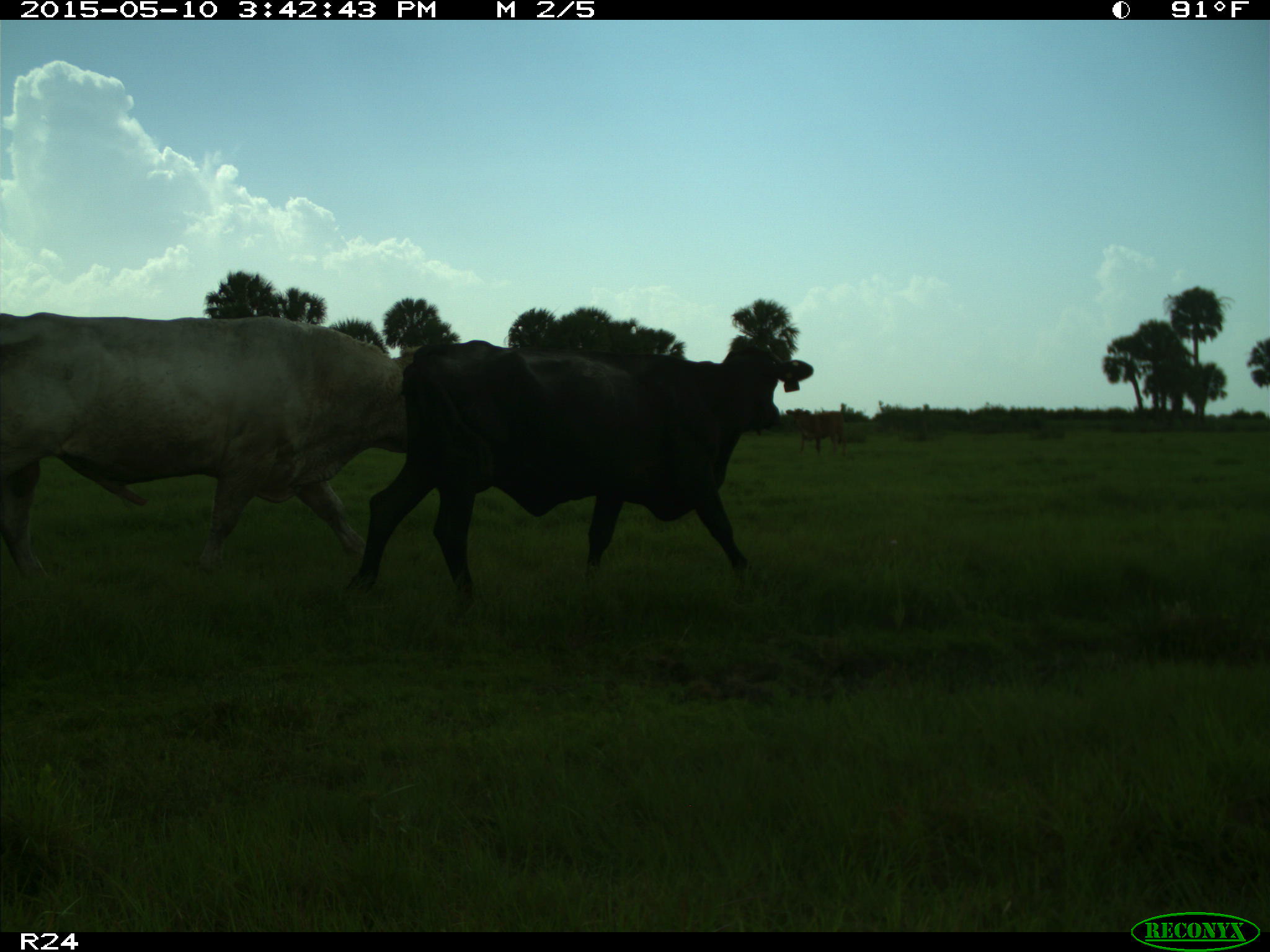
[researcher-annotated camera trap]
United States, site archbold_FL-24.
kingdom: Animalia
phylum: Chordata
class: Mammalia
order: Artiodactyla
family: Bovidae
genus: Bos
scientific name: Bos taurus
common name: domestic cow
Bos taurus (domestic cow).